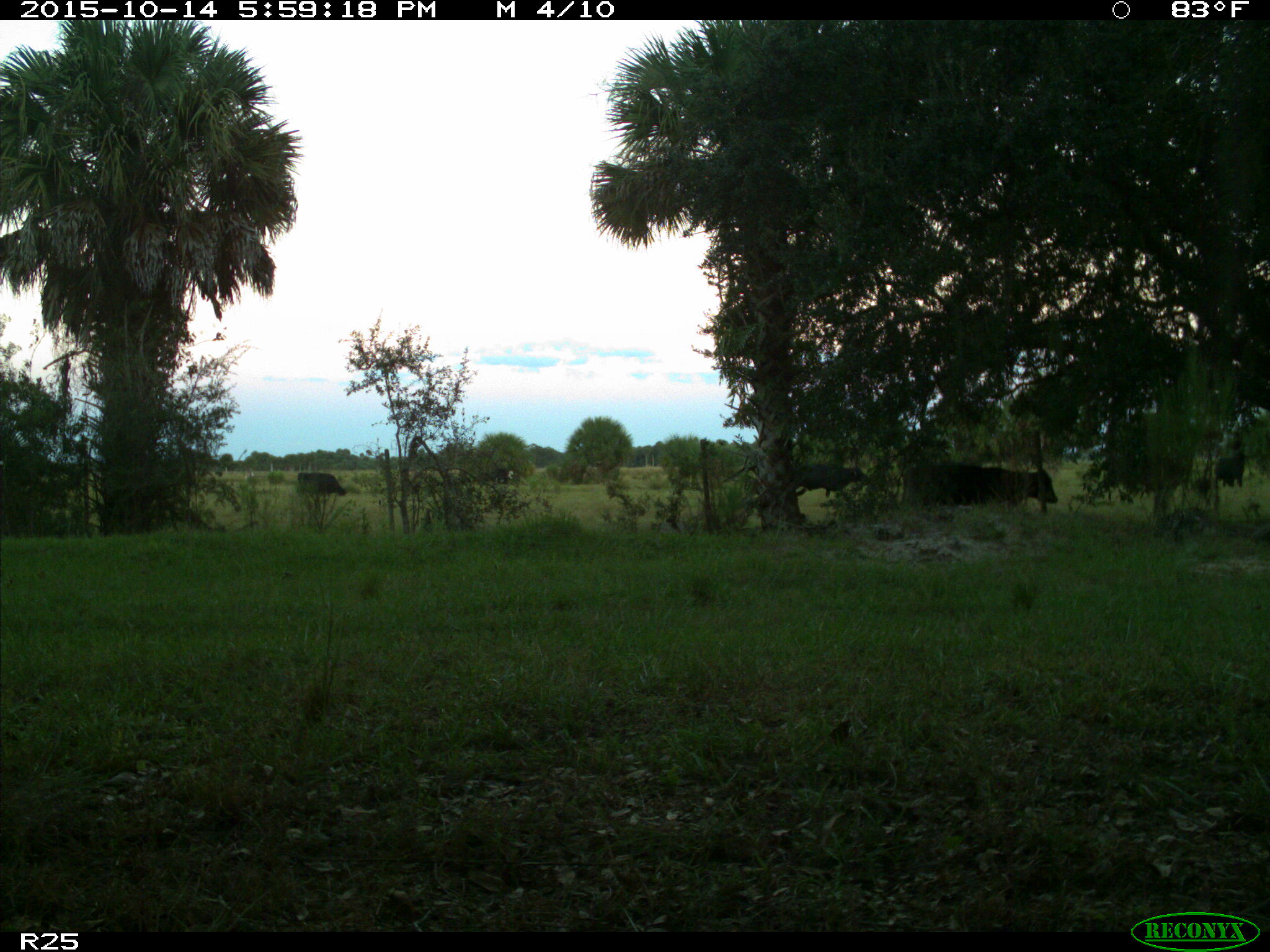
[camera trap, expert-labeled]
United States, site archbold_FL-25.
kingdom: Animalia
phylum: Chordata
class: Mammalia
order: Artiodactyla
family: Bovidae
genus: Bos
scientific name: Bos taurus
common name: domestic cow